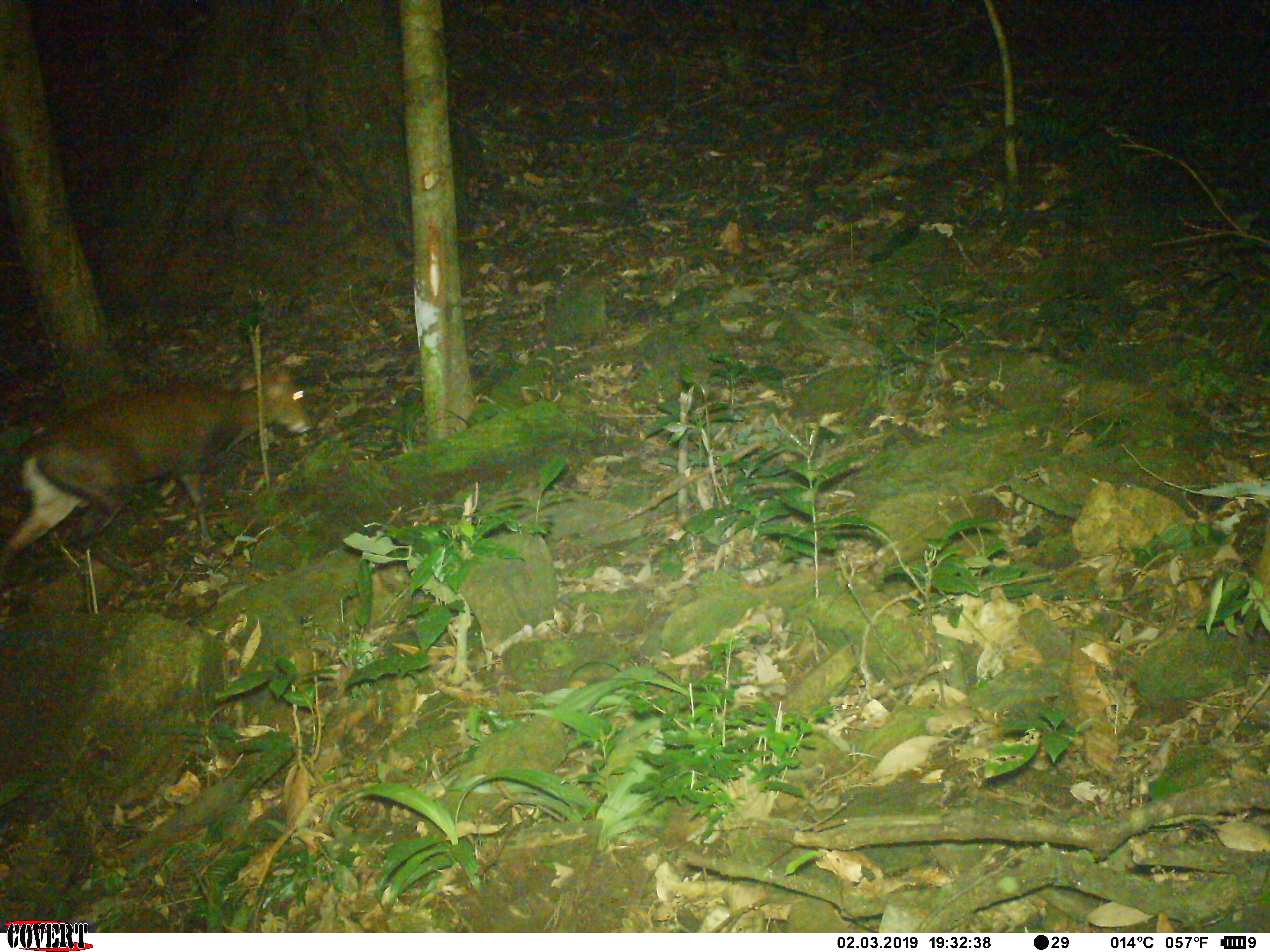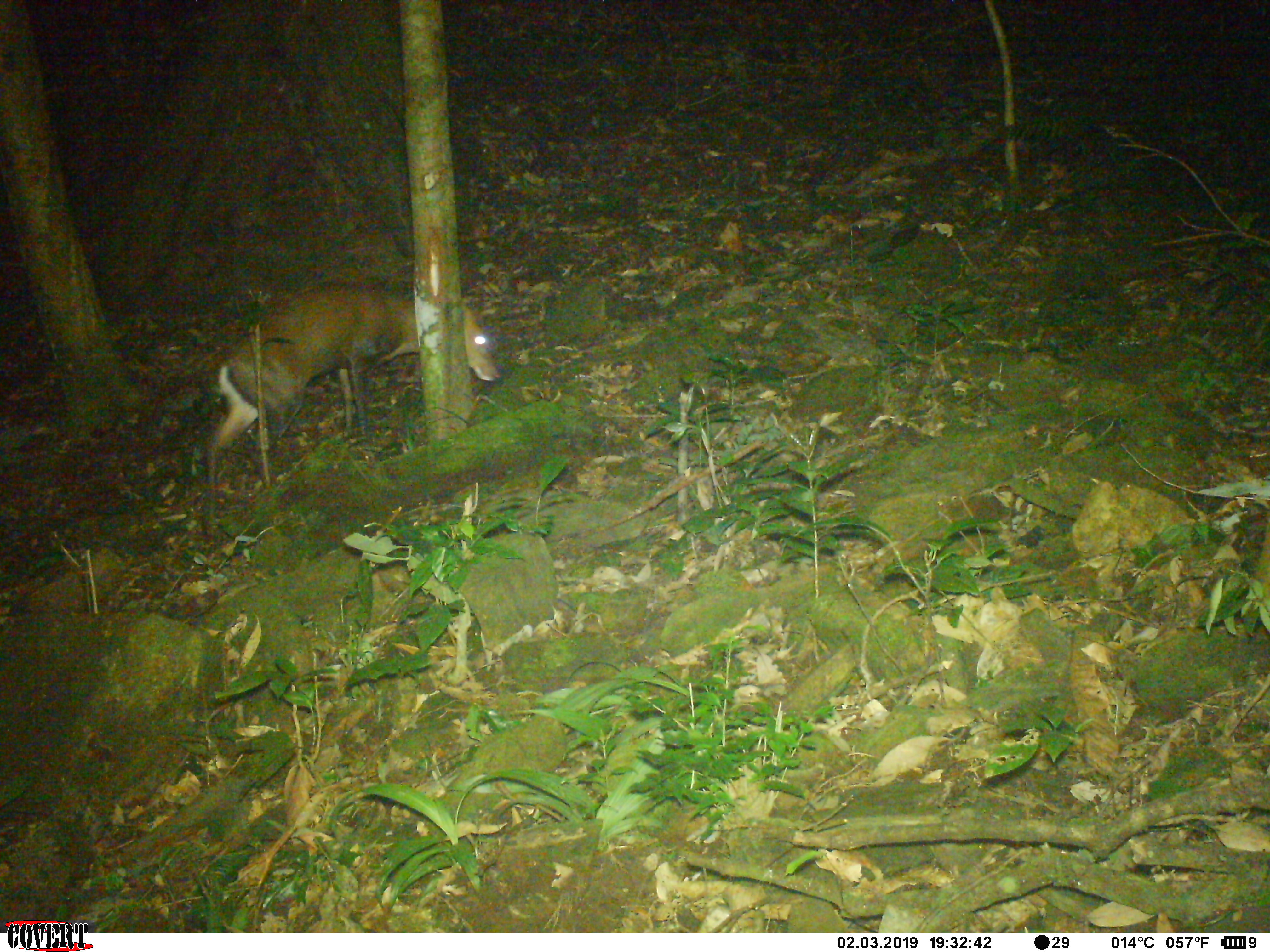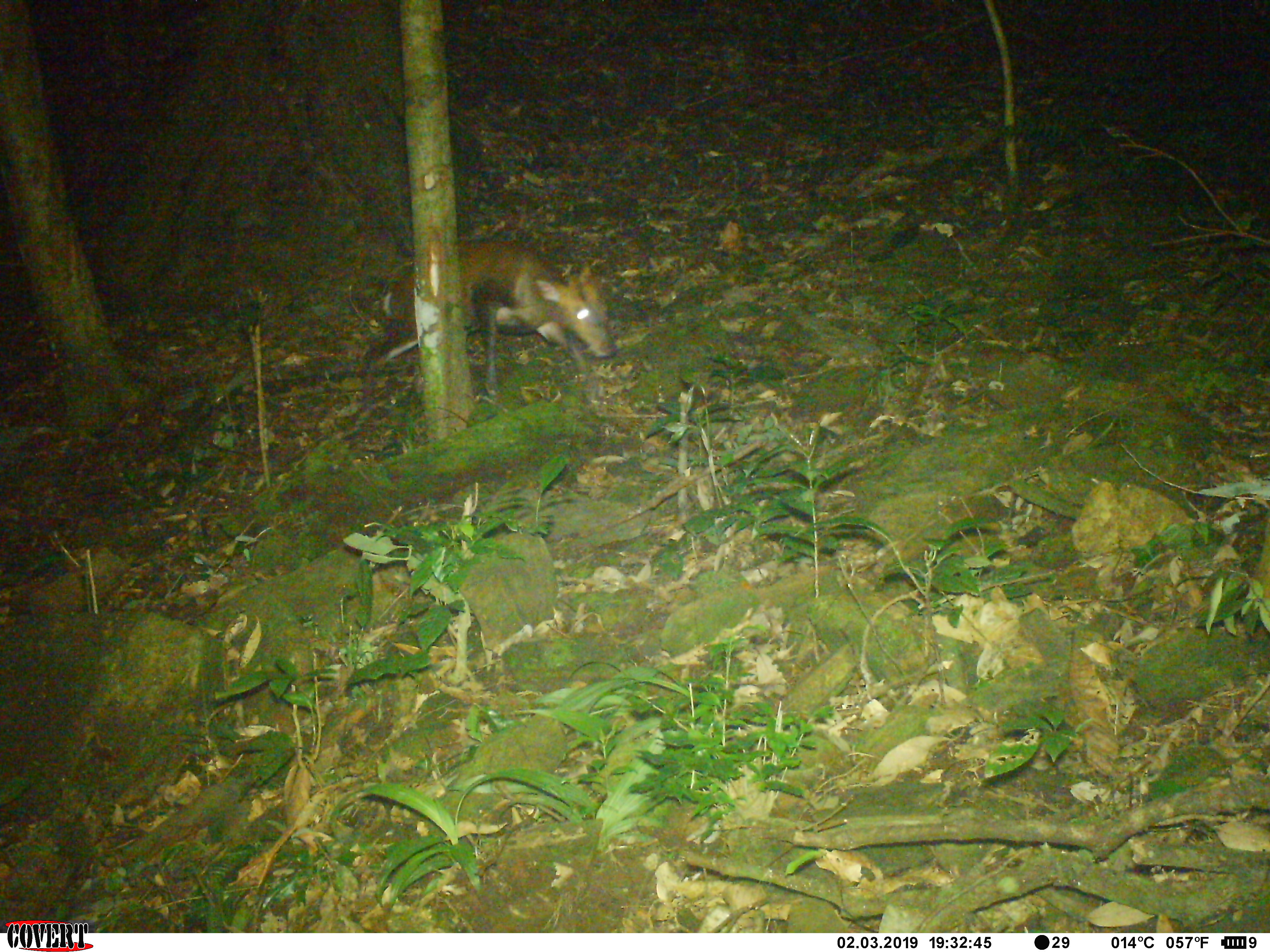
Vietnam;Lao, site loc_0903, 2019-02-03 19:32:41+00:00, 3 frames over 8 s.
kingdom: Animalia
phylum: Chordata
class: Mammalia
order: Artiodactyla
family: Cervidae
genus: Muntiacus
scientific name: Muntiacus rooseveltorum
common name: roosevelt's muntjac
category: roosevelts muntjac group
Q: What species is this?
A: Roosevelts muntjac group (roosevelt's muntjac) (Muntiacus rooseveltorum).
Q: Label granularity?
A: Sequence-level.